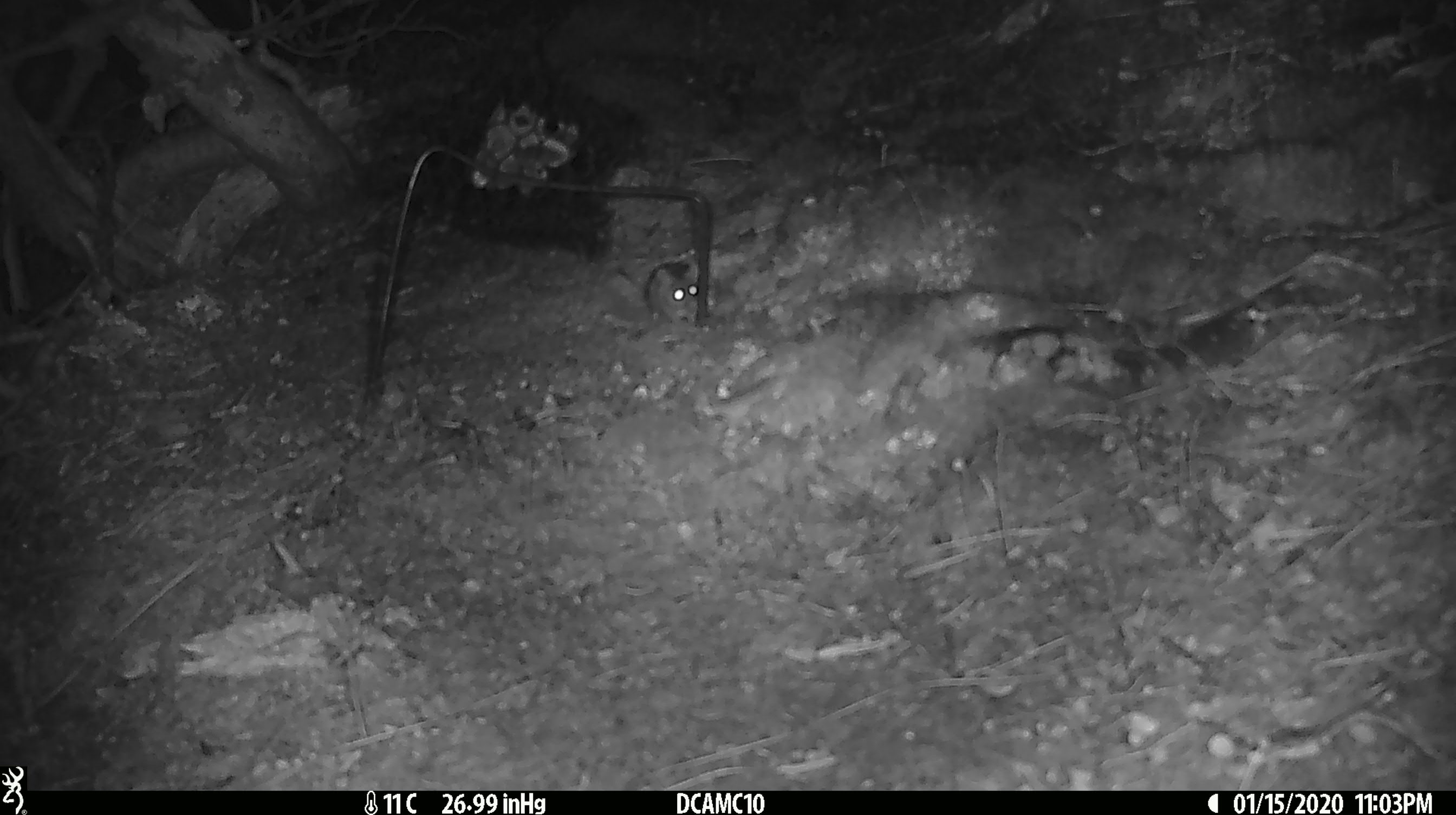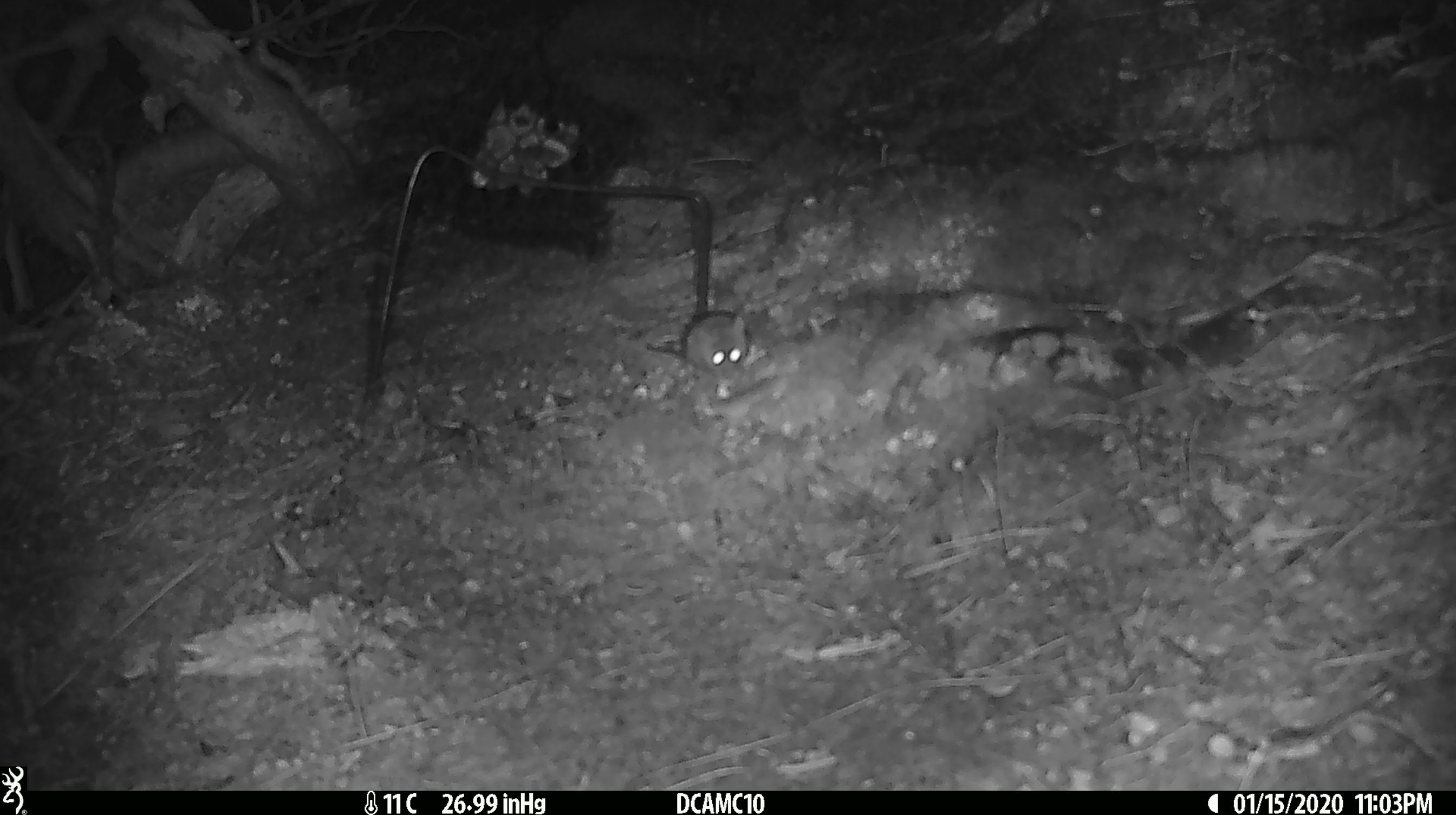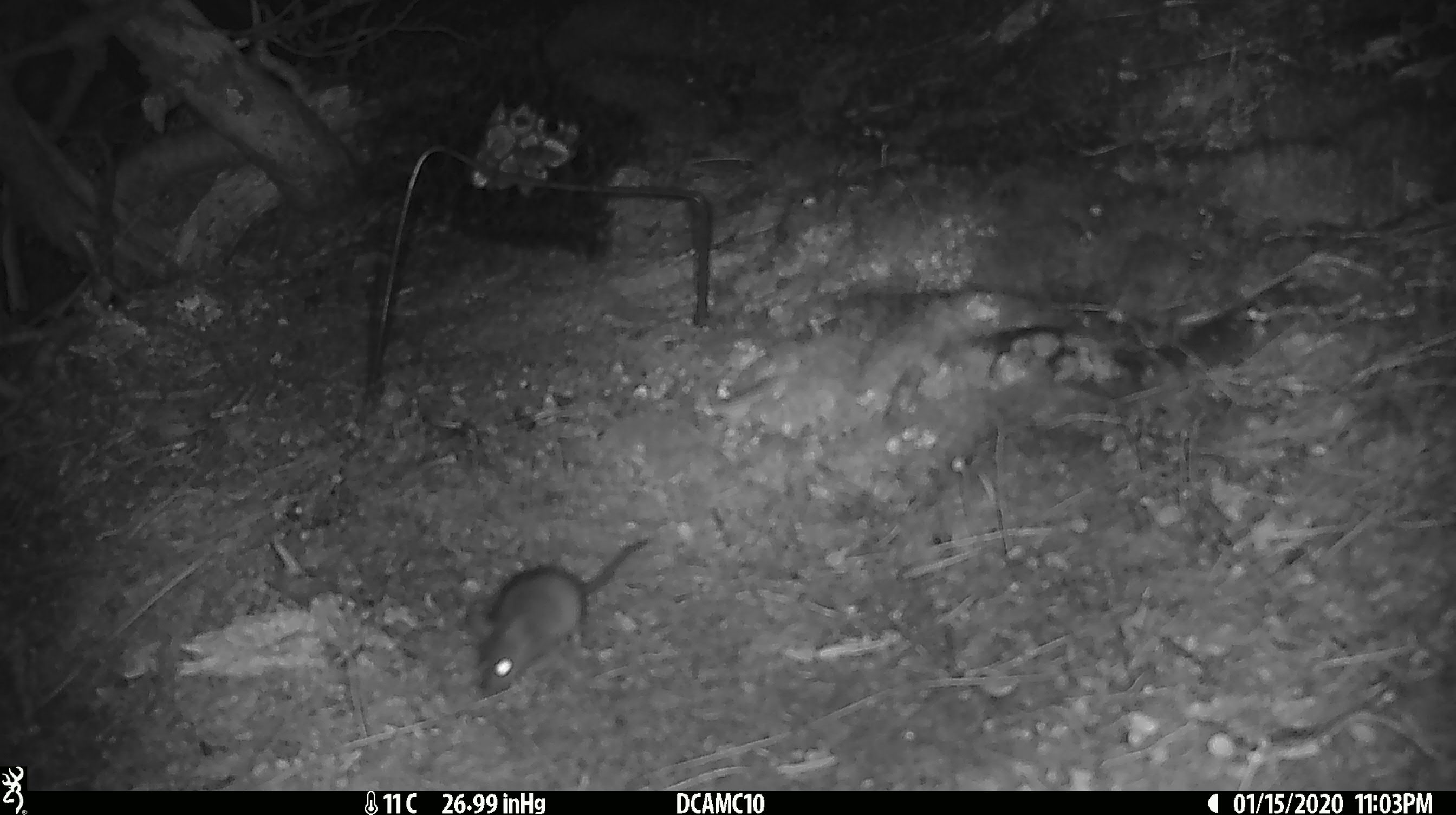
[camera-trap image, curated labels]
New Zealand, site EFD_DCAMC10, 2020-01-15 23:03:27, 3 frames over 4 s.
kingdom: Animalia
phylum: Chordata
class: Mammalia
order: Rodentia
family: Muridae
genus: Mus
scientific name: Mus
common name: mouse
Mouse (Mus).